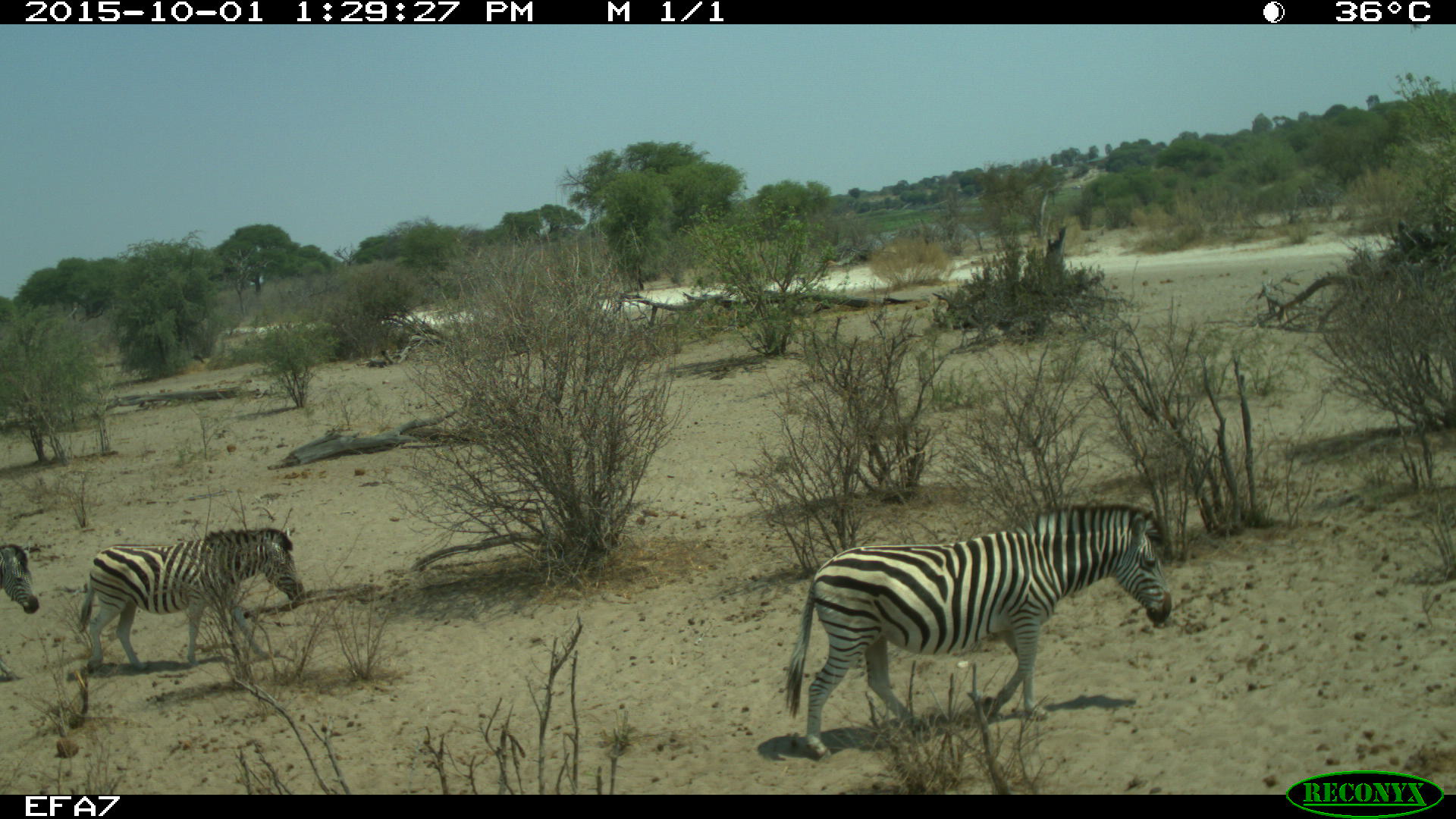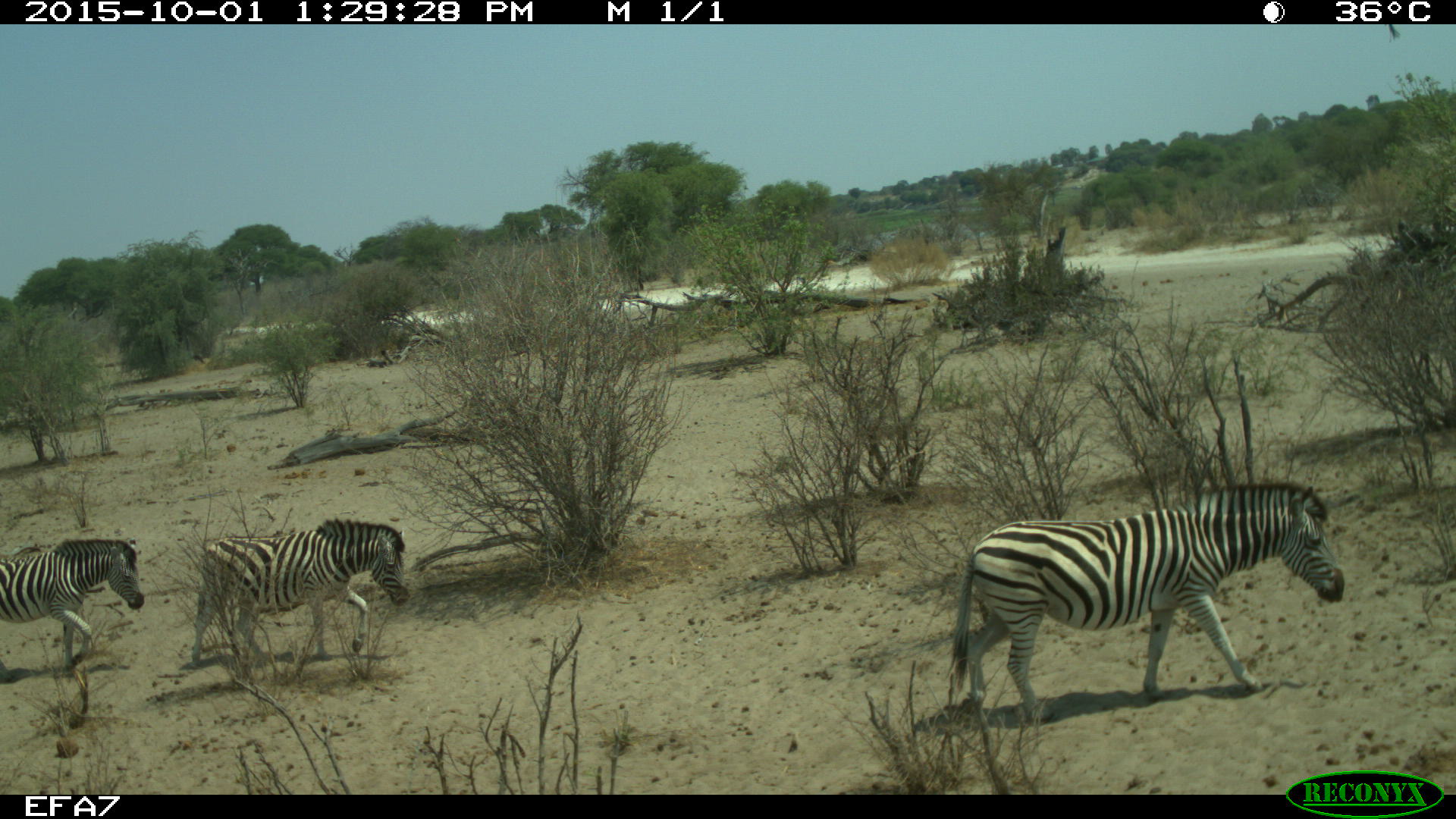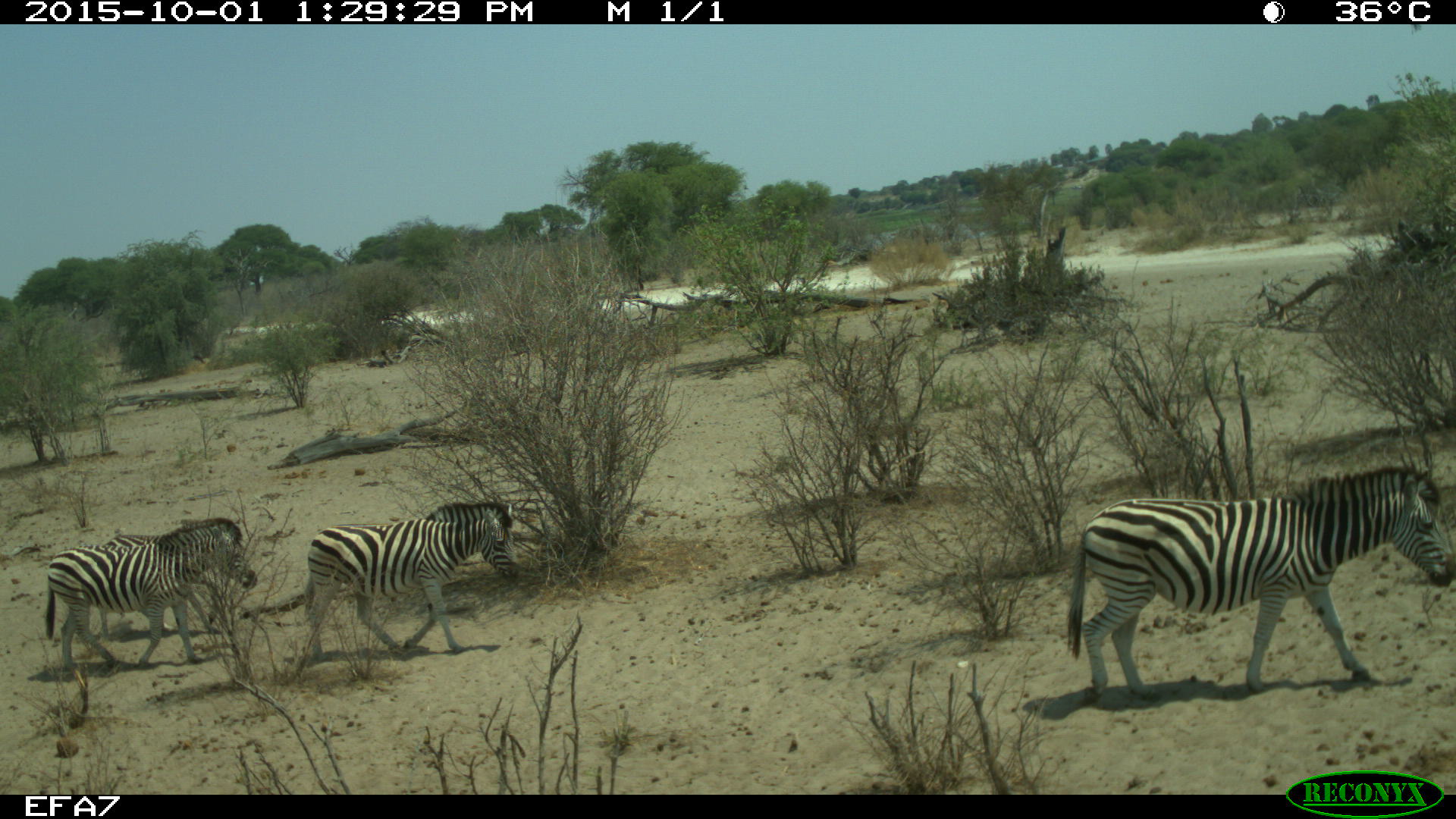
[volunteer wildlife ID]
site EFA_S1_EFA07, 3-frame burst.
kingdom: Animalia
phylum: Chordata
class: Mammalia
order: Perissodactyla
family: Equidae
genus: Equus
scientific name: Equus quagga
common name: plains zebra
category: zebraplains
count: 3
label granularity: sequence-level